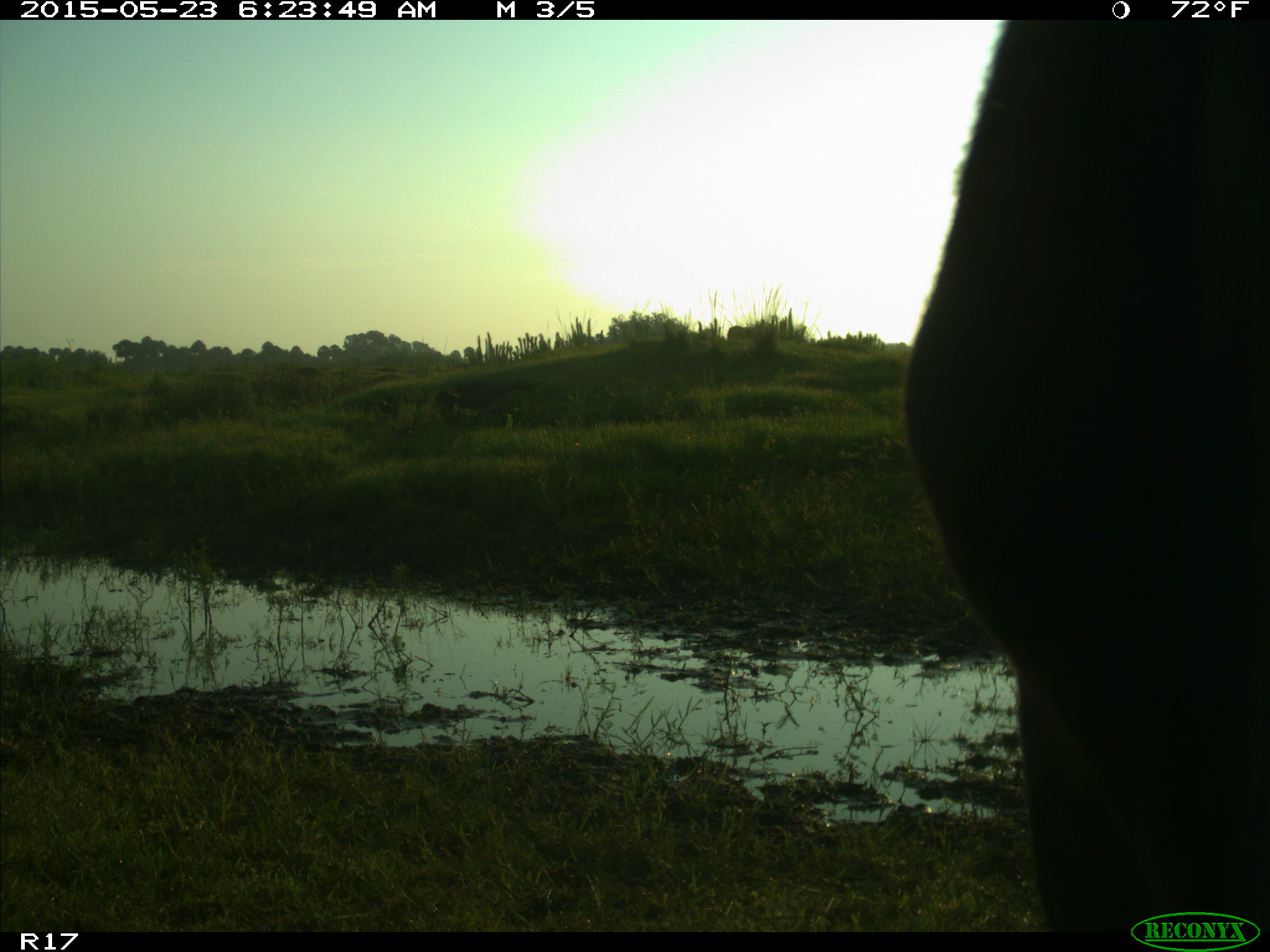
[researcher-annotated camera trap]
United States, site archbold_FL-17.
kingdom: Animalia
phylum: Chordata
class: Mammalia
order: Artiodactyla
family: Bovidae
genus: Bos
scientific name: Bos taurus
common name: domestic cow